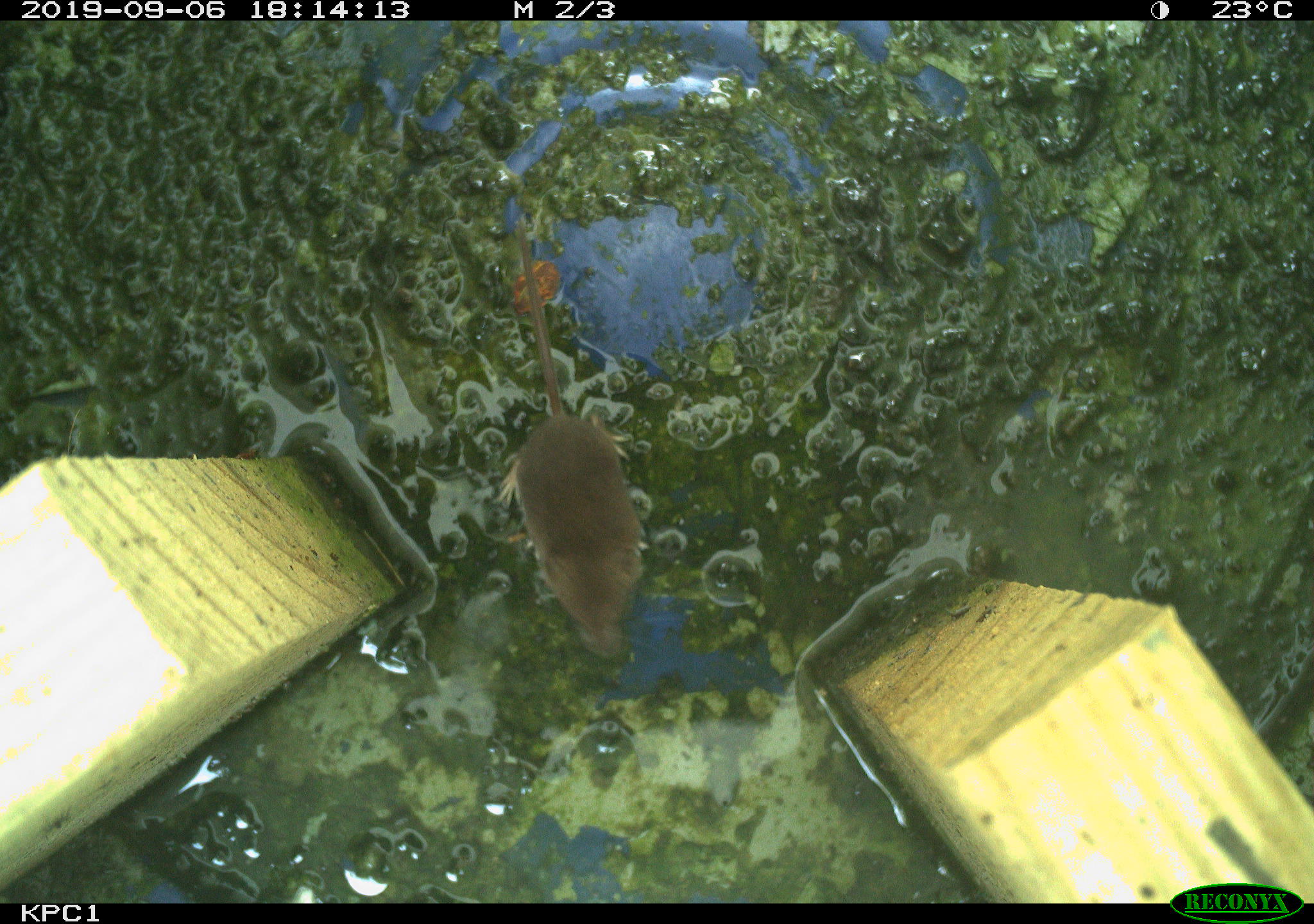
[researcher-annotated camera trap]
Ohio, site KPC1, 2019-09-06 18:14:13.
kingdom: Animalia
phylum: Chordata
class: Mammalia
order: Eulipotyphla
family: Soricidae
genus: Sorex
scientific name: Sorex cinereus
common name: masked shrew